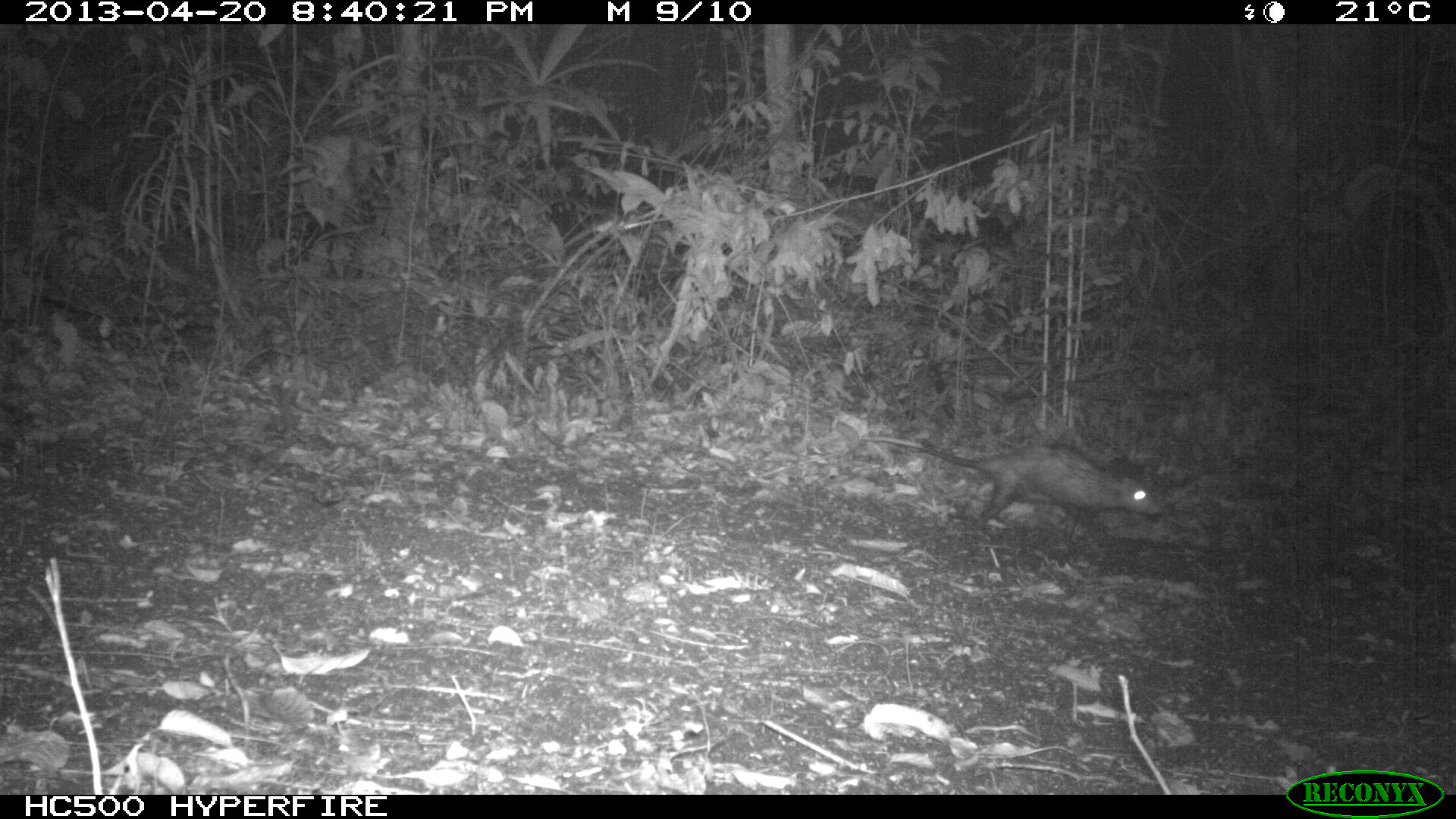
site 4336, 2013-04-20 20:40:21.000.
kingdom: Animalia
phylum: Chordata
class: Mammalia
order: Didelphimorphia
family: Didelphidae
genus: Didelphis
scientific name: Didelphis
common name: american opossums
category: didelphis sp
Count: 1.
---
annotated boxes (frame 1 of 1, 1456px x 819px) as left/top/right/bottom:
didelphis sp: 858/434/1165/555